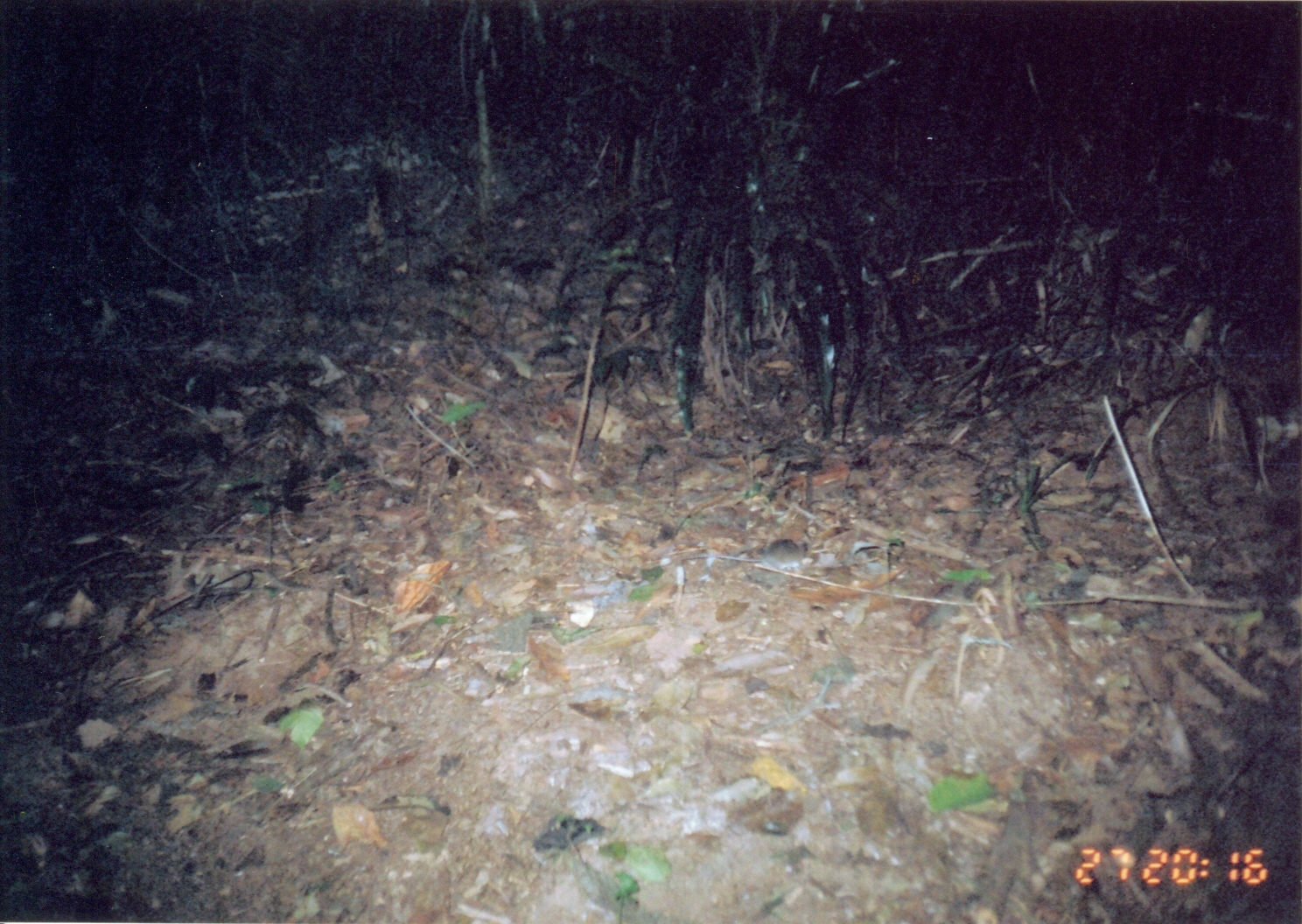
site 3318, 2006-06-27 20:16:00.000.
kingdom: Animalia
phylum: Chordata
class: Mammalia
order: Rodentia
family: Muridae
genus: Rattus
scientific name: Rattus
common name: rodent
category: unknown rat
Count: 1.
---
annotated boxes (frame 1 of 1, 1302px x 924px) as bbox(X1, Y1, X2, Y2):
unknown rat: bbox(674, 538, 807, 571)